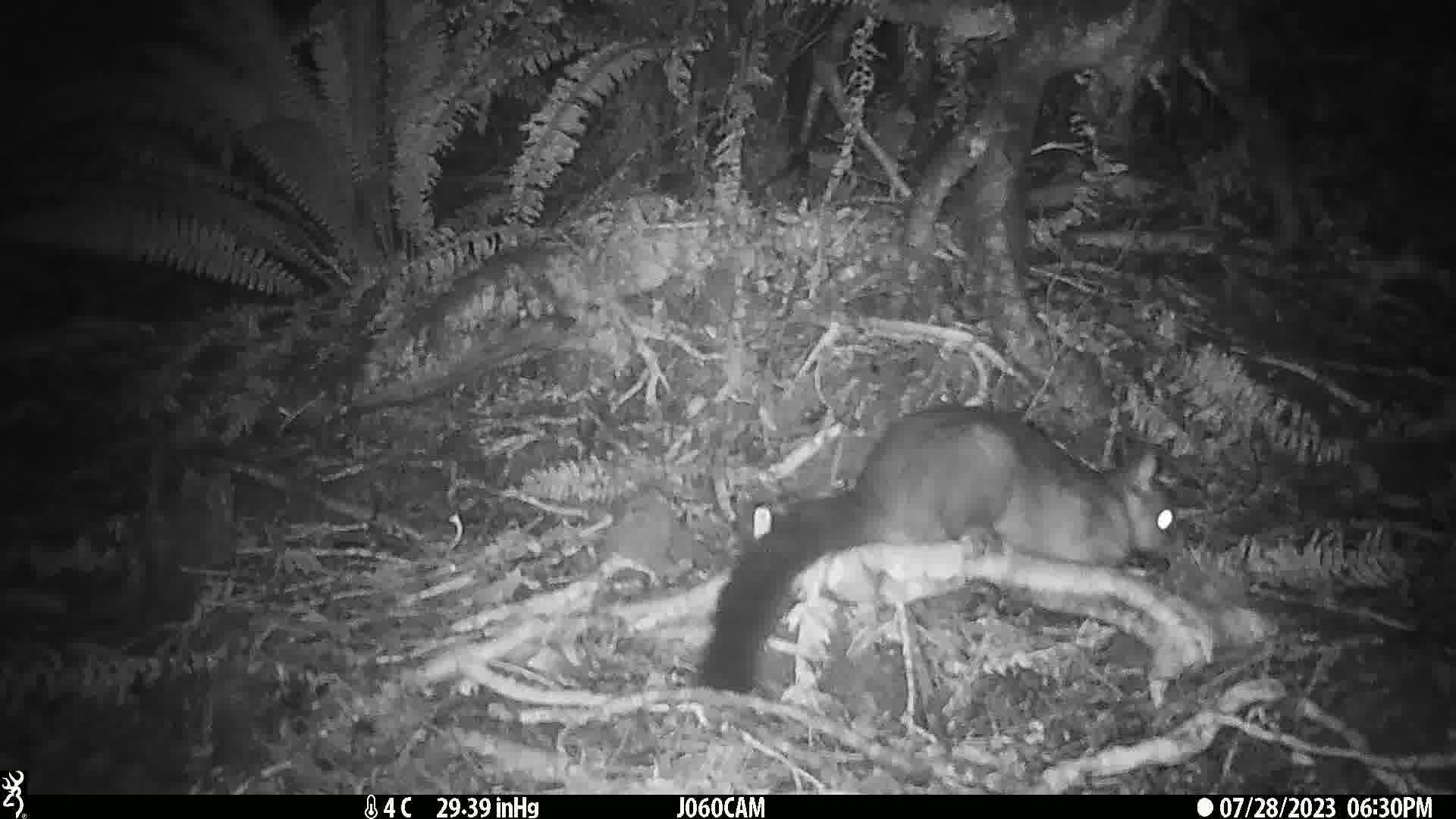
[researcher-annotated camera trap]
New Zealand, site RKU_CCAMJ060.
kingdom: Animalia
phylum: Chordata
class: Mammalia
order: Diprotodontia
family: Phalangeridae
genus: Trichosurus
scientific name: Trichosurus vulpecula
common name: common brushtail possum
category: possum